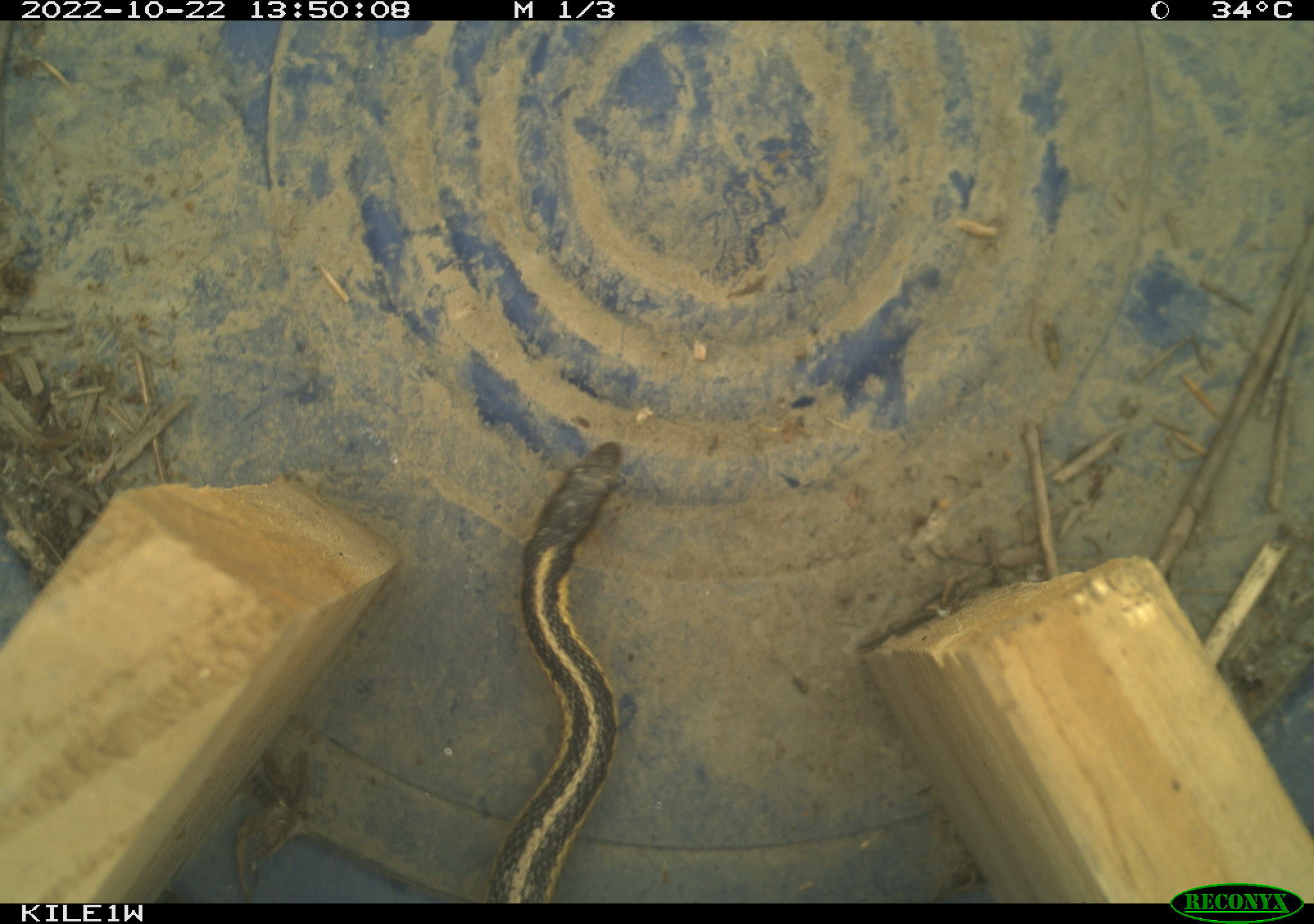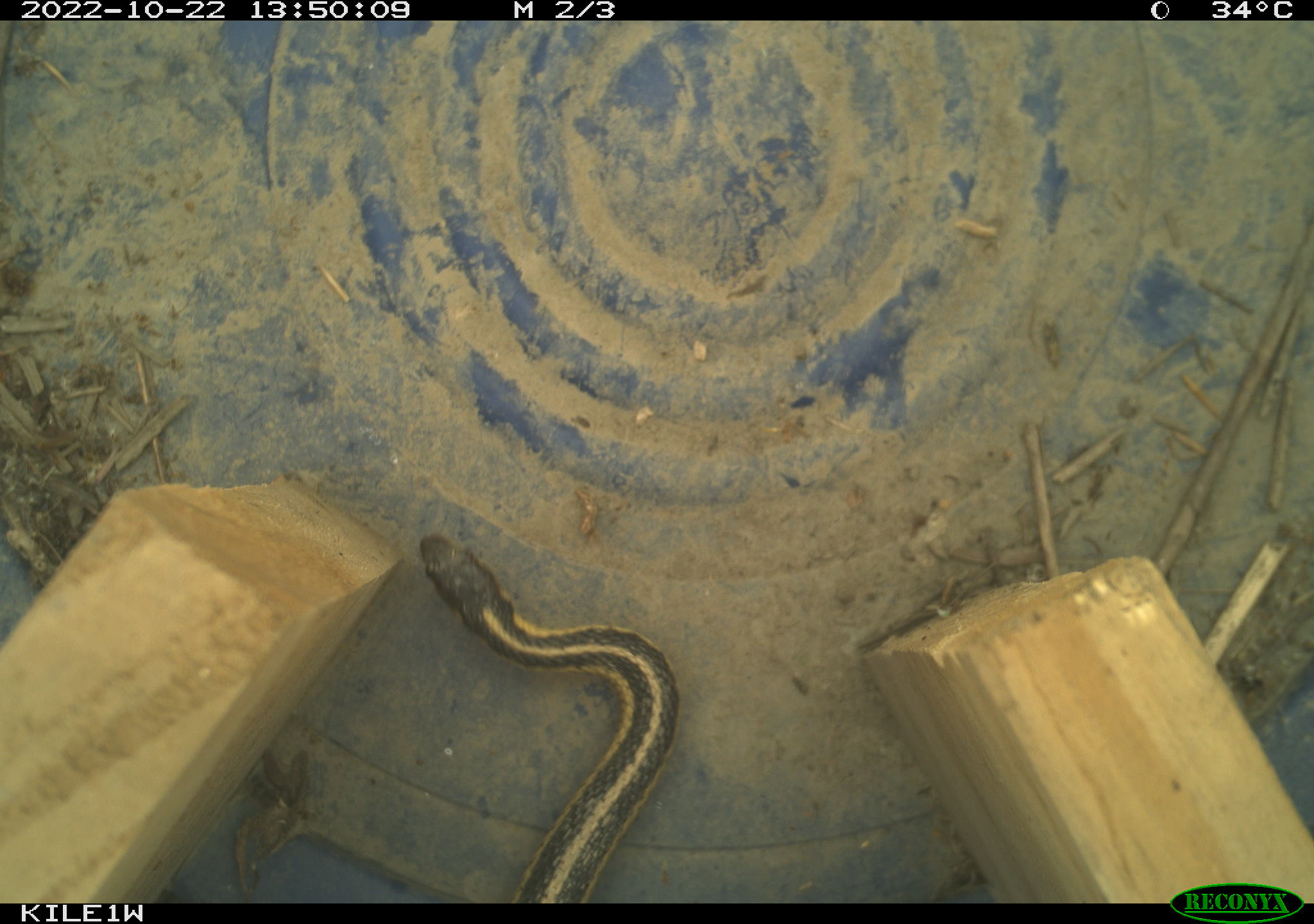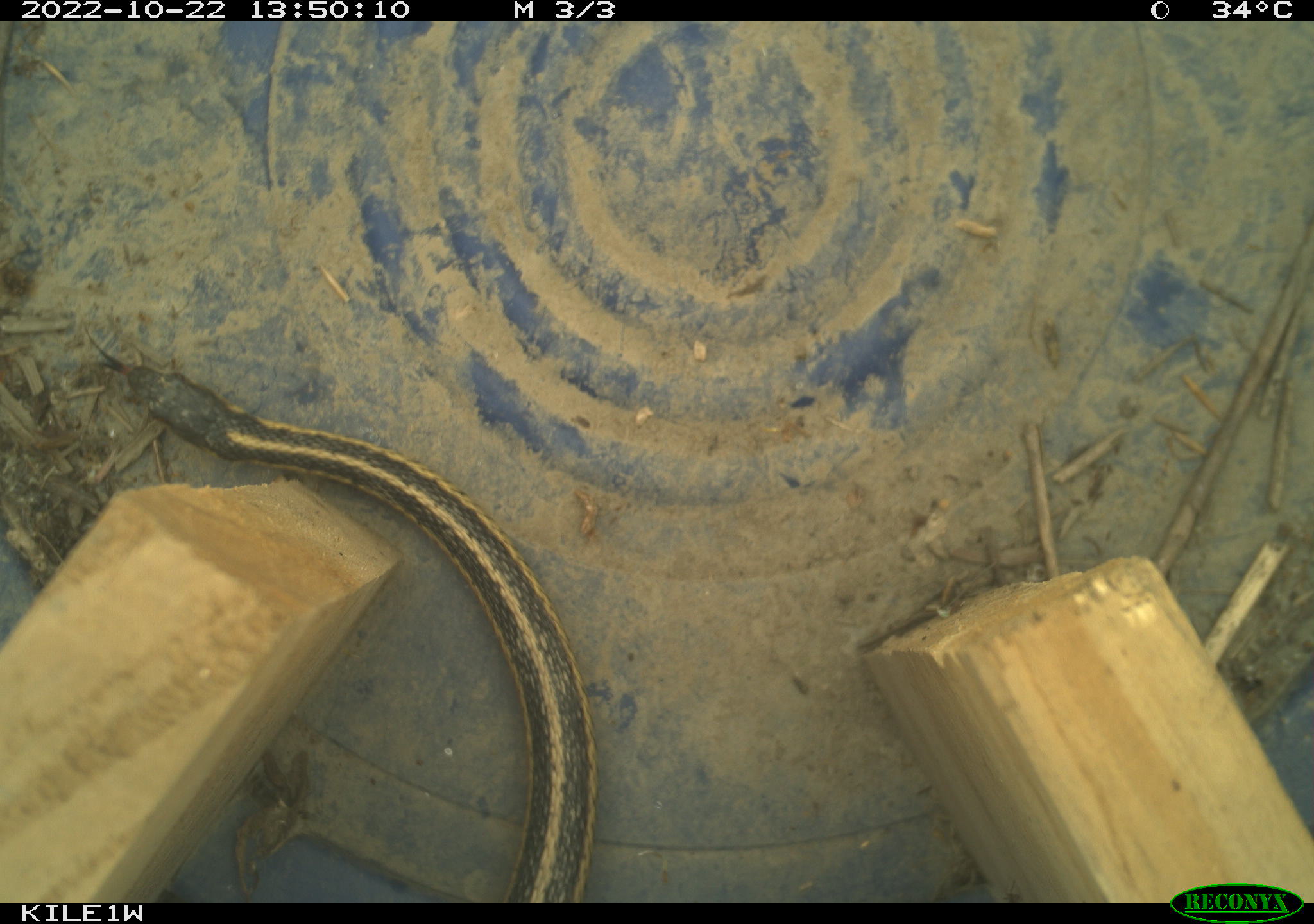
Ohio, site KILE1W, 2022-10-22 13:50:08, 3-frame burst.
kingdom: Animalia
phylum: Chordata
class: Reptilia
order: Squamata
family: Colubridae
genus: Thamnophis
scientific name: Thamnophis sirtalis sirtalis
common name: eastern gartersnake